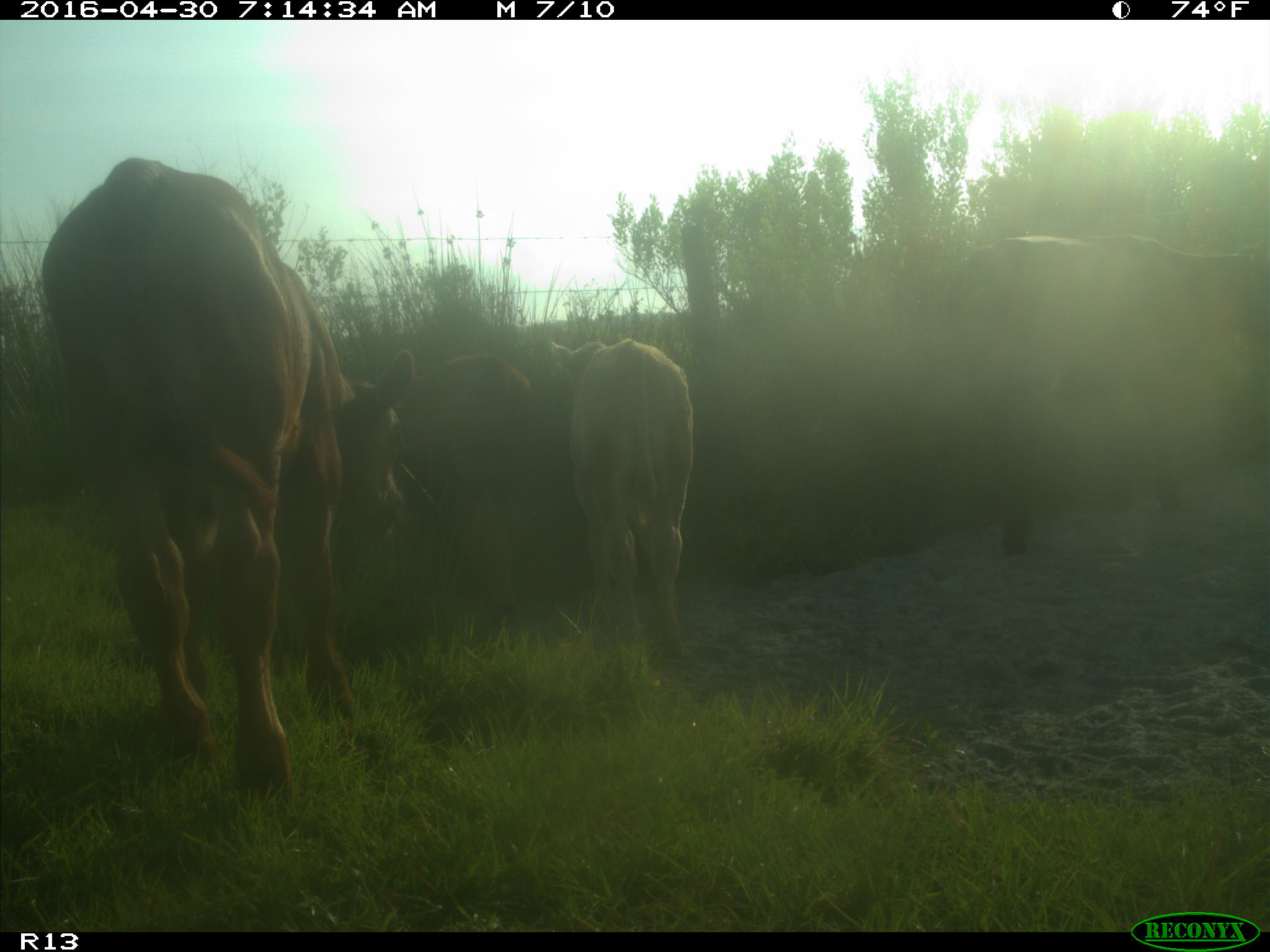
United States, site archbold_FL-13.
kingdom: Animalia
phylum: Chordata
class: Mammalia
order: Artiodactyla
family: Bovidae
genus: Bos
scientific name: Bos taurus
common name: domestic cow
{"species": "Bos taurus (domestic cow)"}